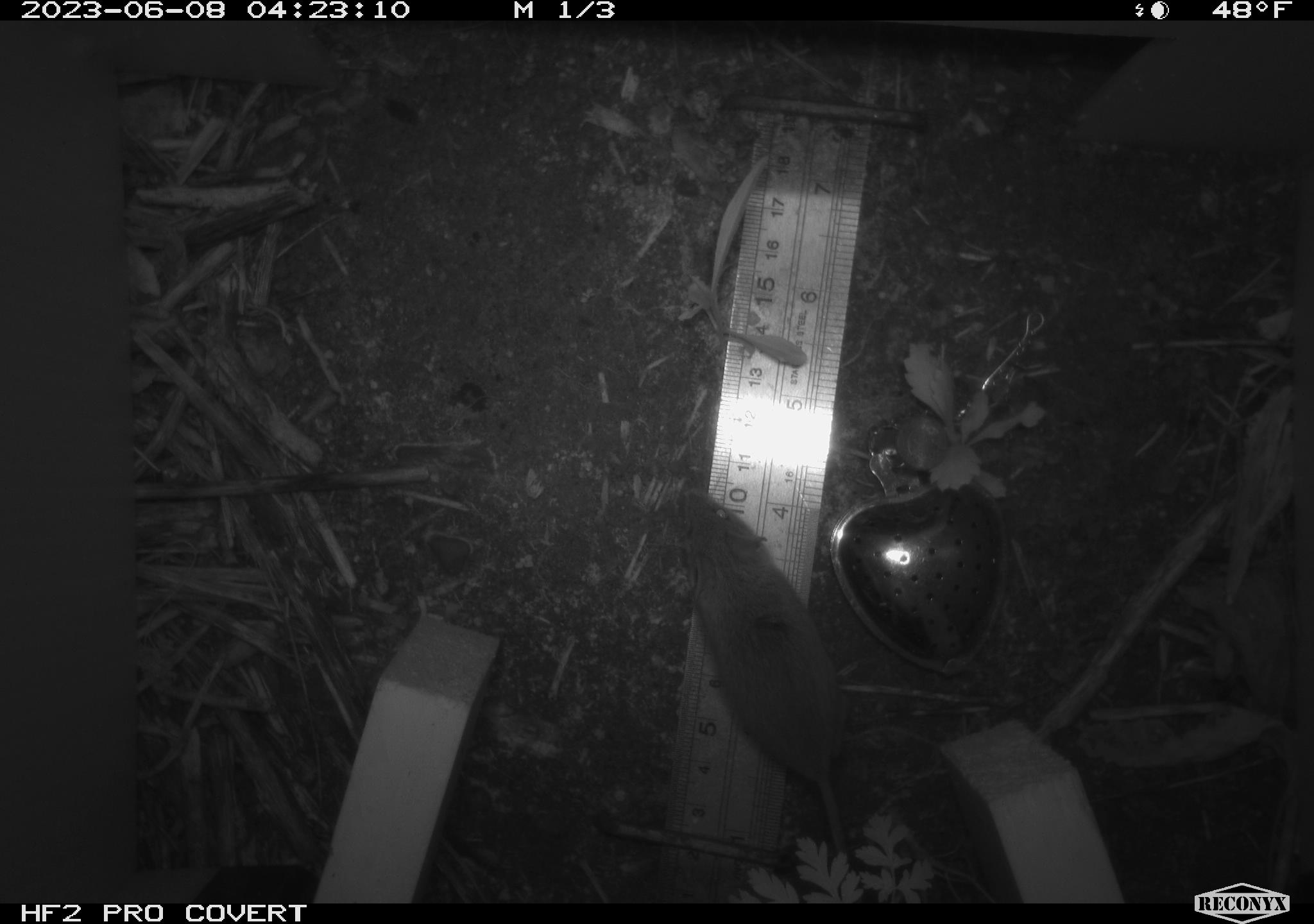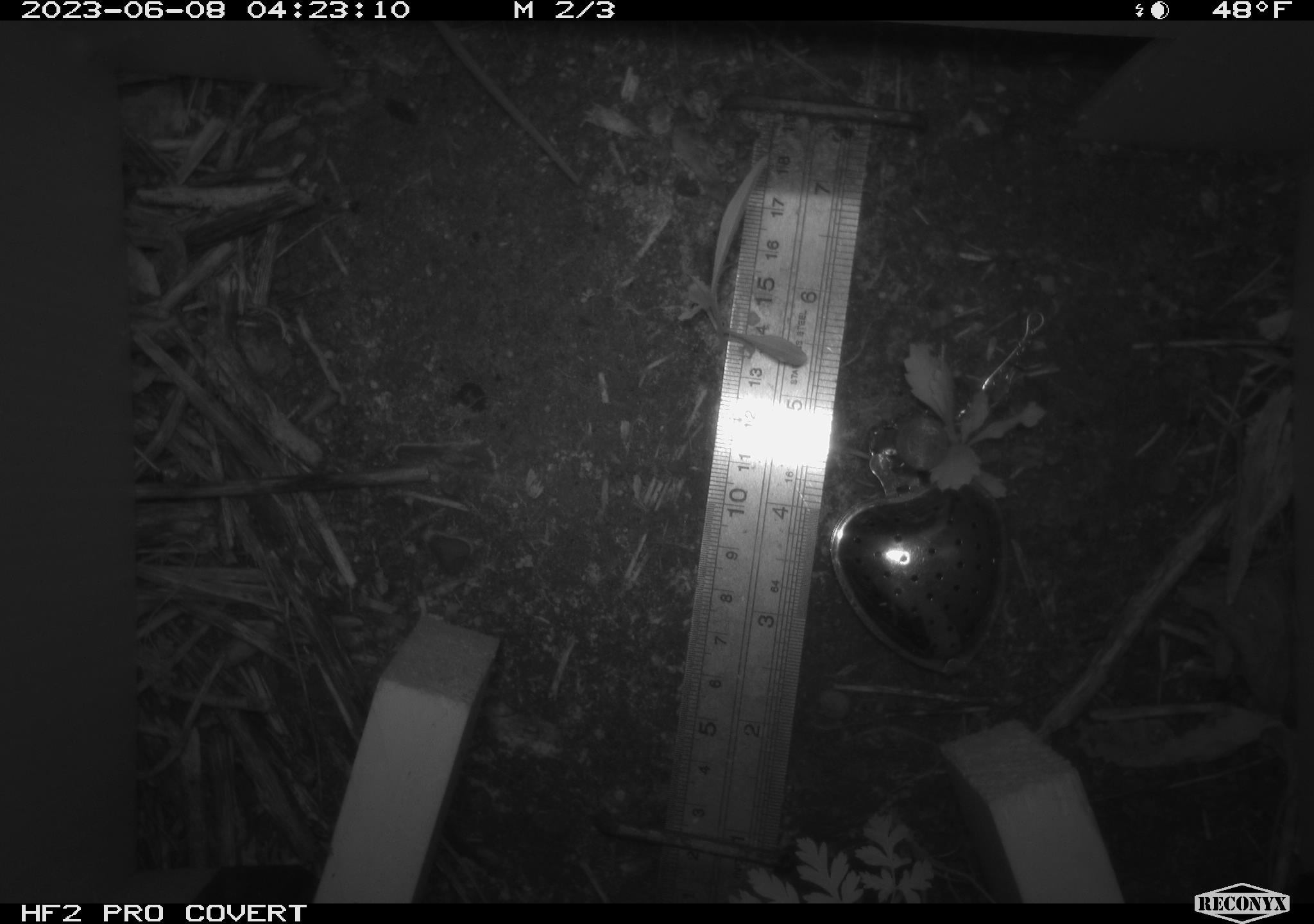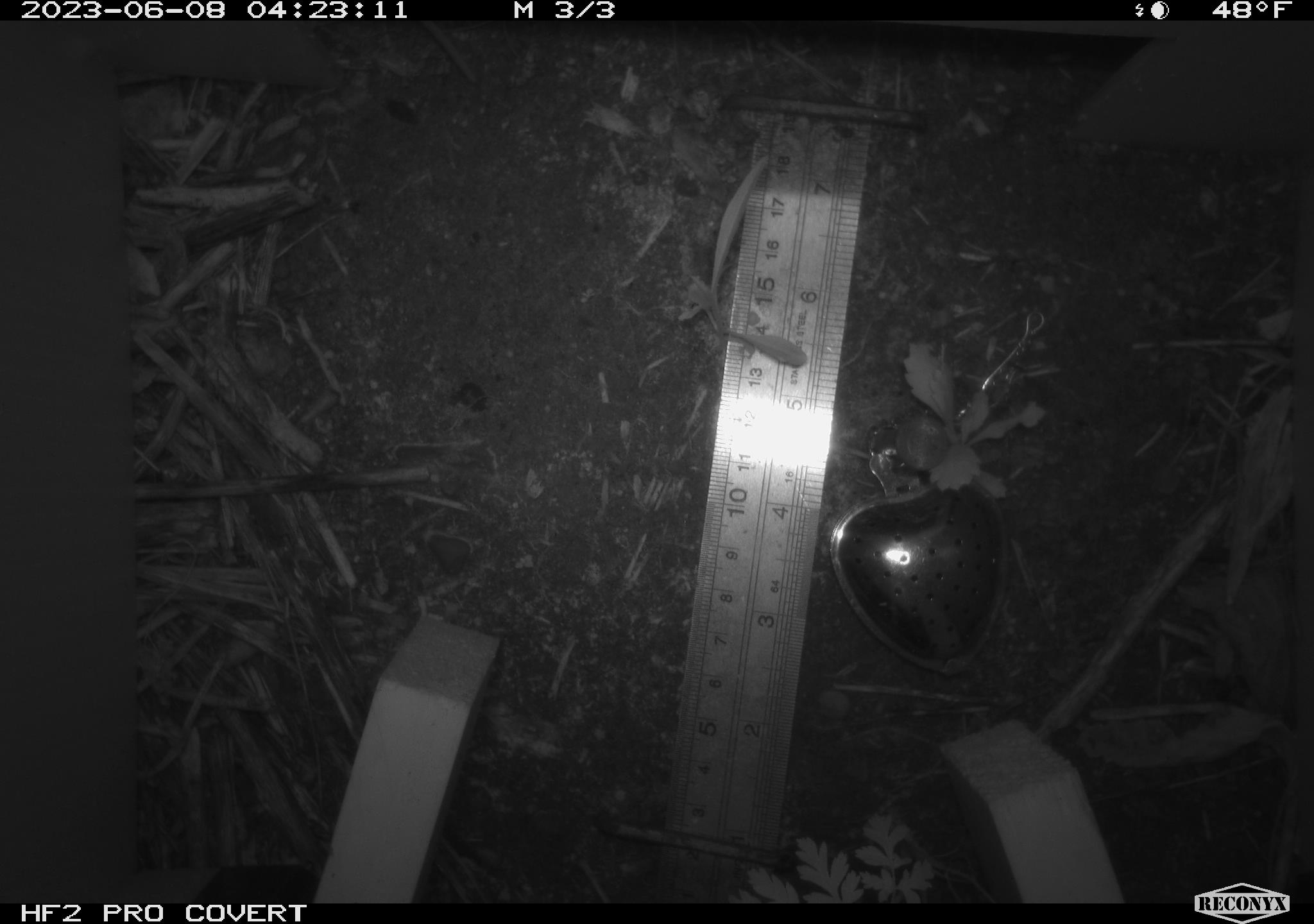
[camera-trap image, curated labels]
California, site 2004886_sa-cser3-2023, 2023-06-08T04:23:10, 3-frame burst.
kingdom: Animalia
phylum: Chordata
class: Mammalia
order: Rodentia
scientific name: Rodentia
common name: mouse species